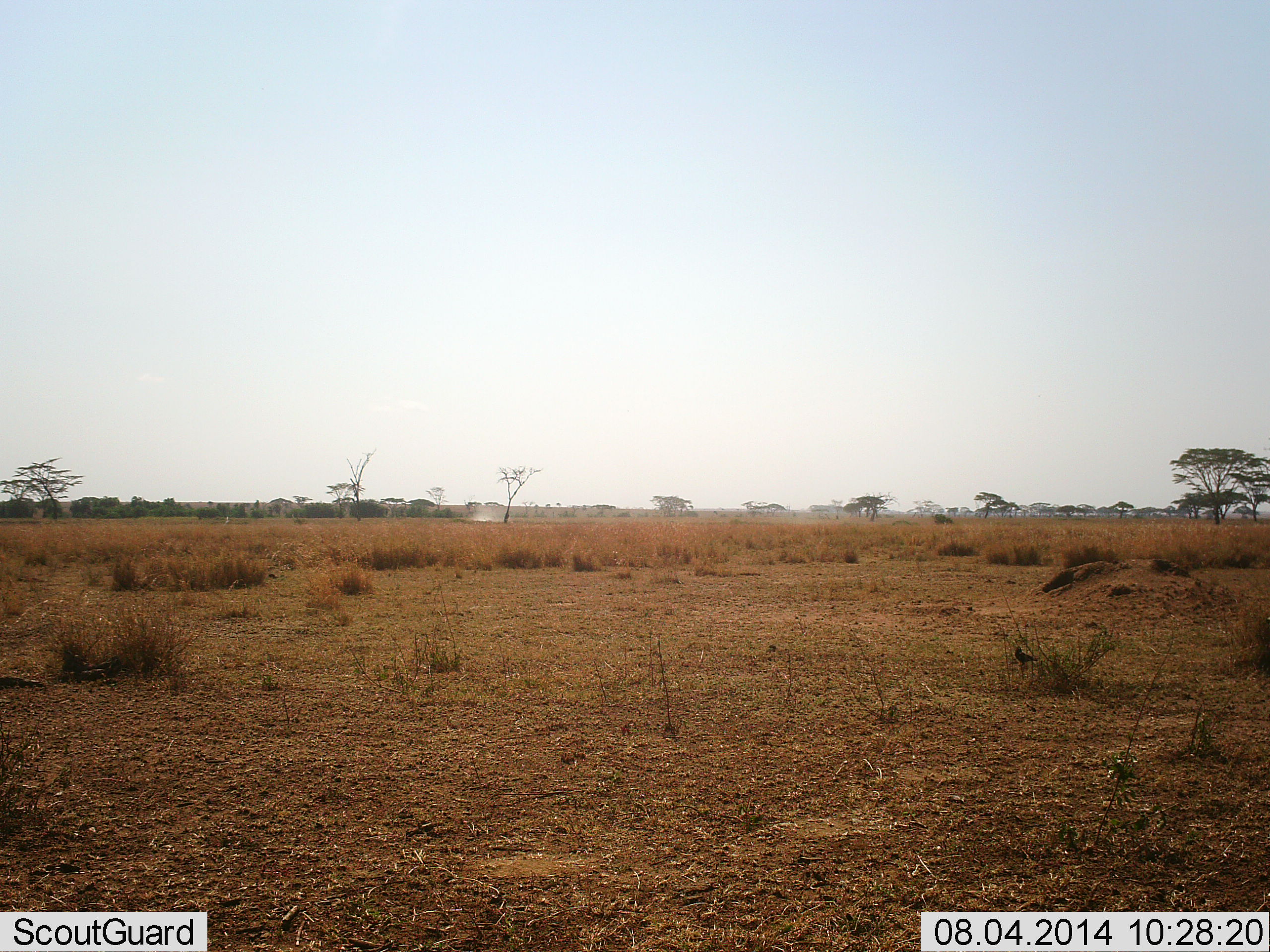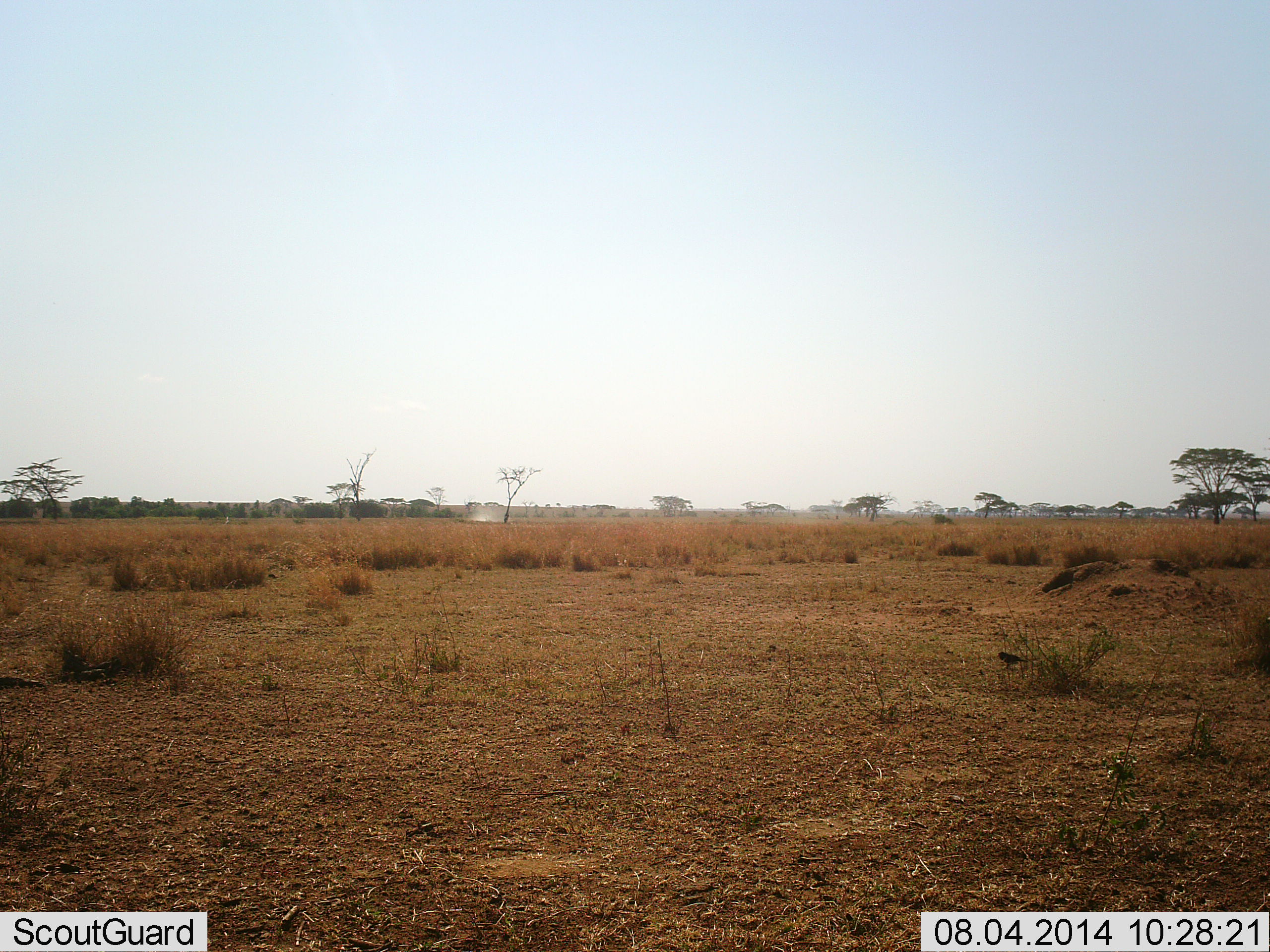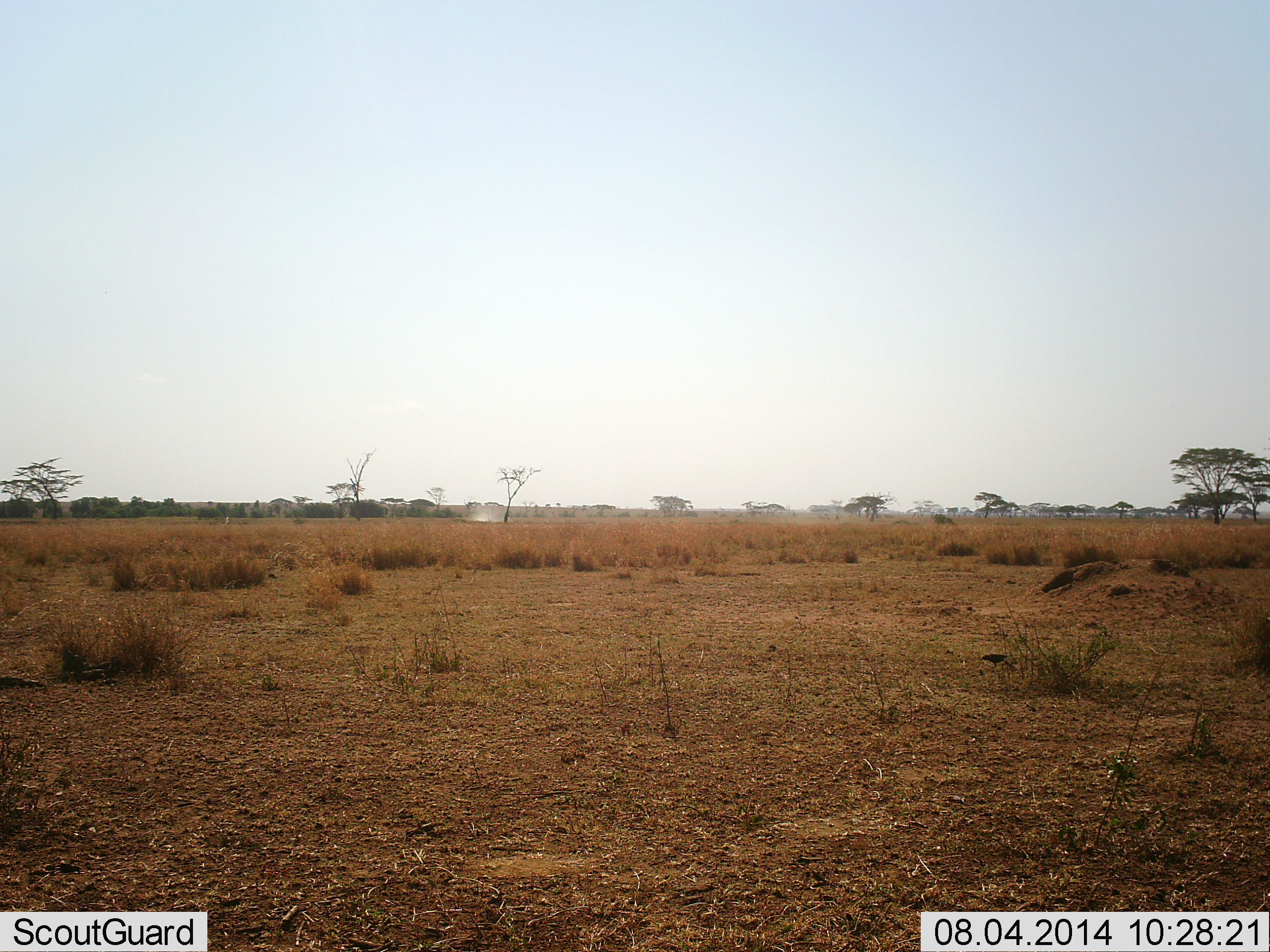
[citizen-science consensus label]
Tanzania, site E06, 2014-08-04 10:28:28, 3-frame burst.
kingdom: Animalia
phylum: Chordata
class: Aves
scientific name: Aves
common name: bird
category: otherbird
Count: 1.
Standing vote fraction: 20%.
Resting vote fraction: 0%.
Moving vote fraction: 80%.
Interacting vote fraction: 0%.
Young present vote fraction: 0%.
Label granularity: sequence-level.